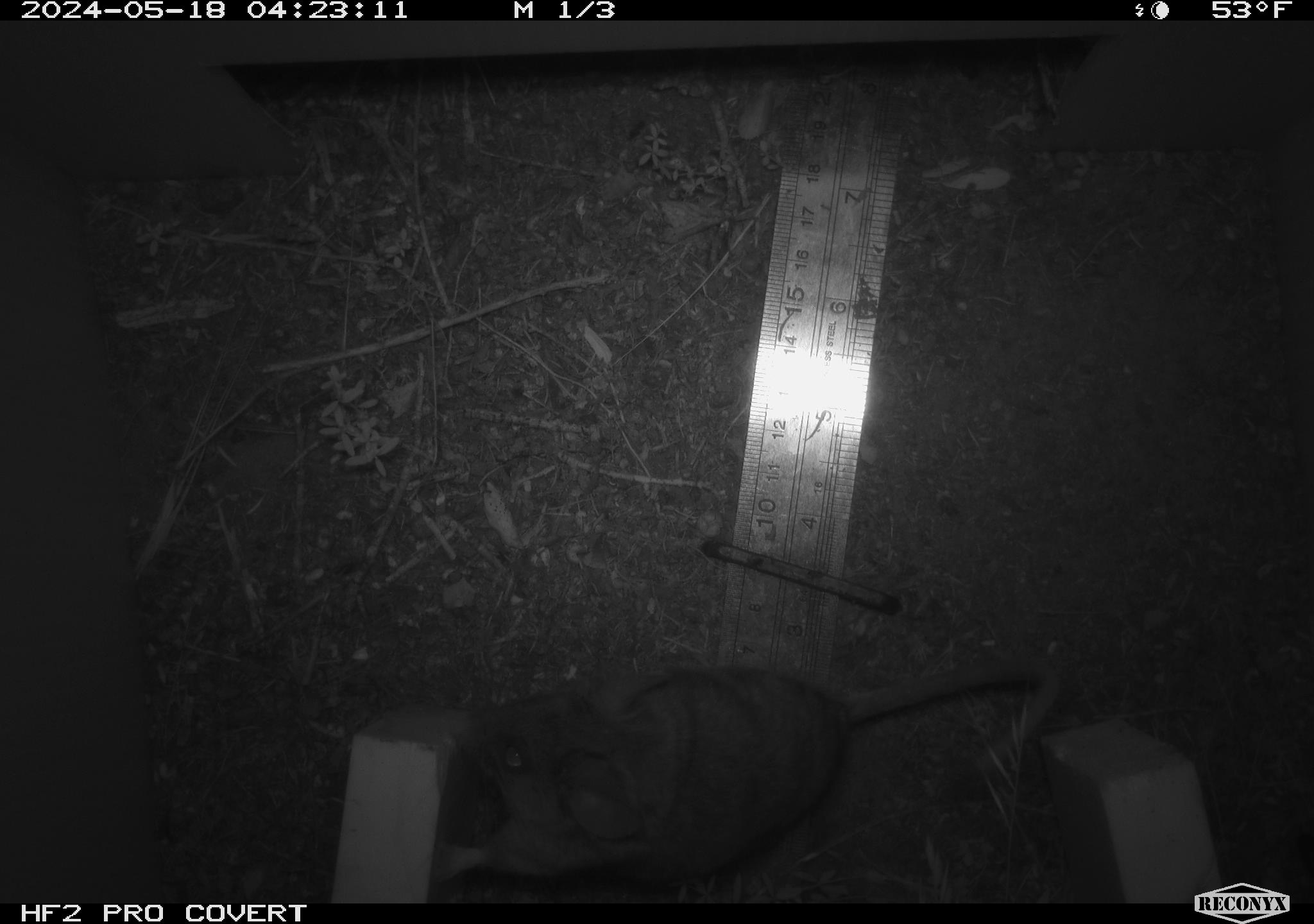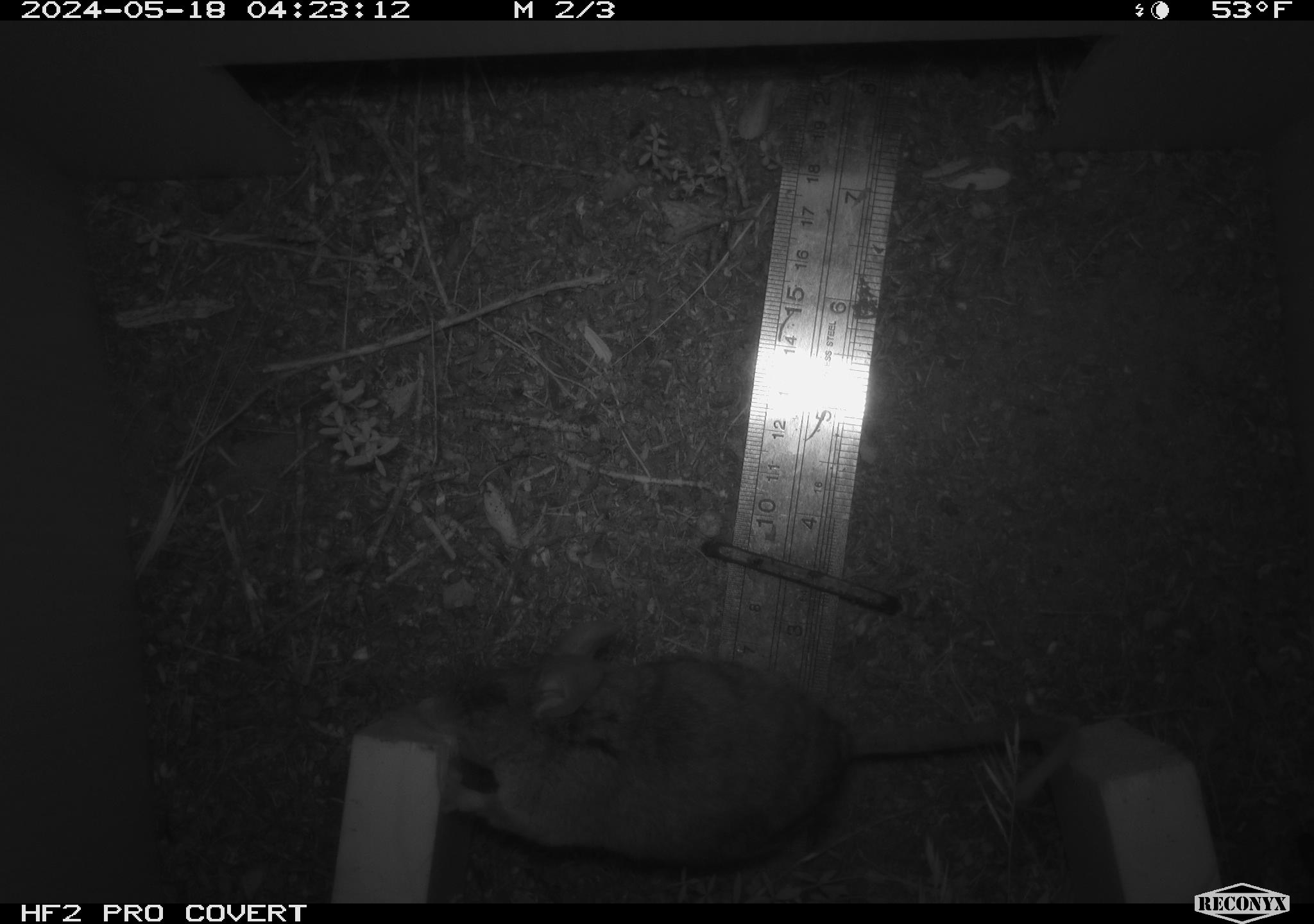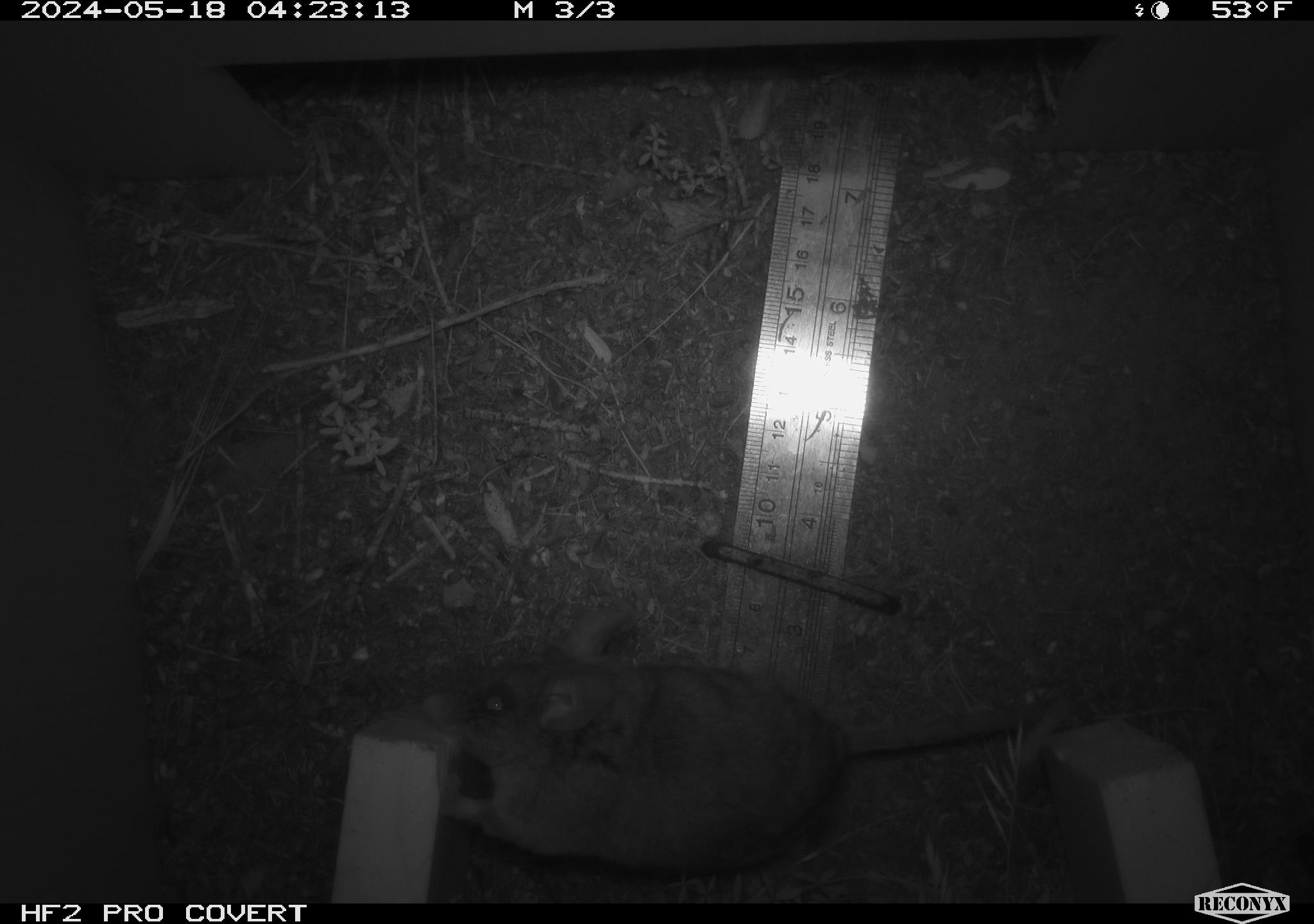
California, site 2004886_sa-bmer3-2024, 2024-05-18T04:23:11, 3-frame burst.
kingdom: Animalia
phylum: Chordata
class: Mammalia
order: Rodentia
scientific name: Rodentia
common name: mouse species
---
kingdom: Animalia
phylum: Chordata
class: Mammalia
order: Rodentia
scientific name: Rodentia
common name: woodrat or rat or mouse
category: woodrat or rat or mouse species